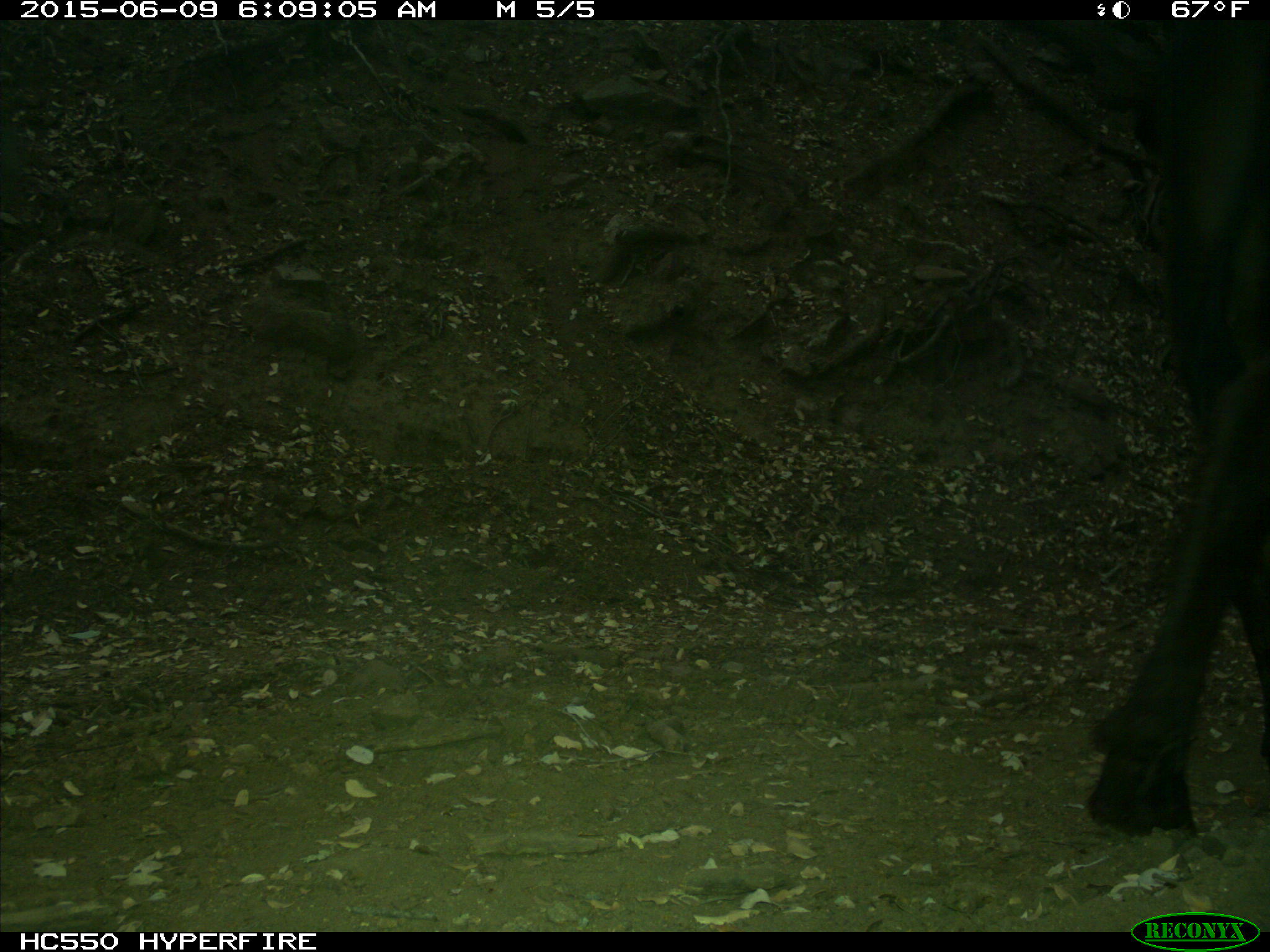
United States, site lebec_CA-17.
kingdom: Animalia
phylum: Chordata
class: Mammalia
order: Artiodactyla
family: Bovidae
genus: Bos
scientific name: Bos taurus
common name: domestic cow